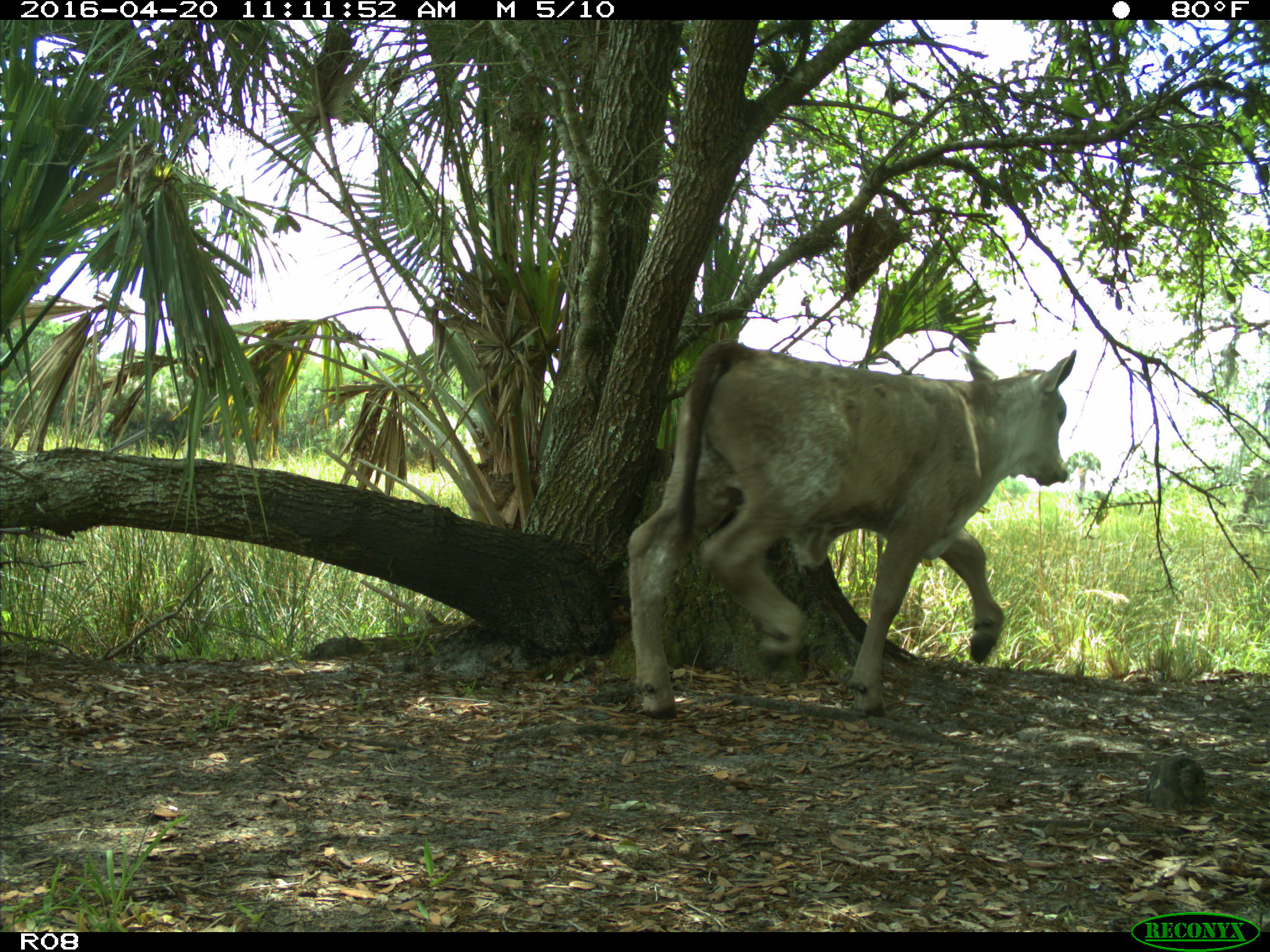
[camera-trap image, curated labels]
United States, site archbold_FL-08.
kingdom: Animalia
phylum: Chordata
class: Mammalia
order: Artiodactyla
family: Bovidae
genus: Bos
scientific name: Bos taurus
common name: domestic cow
Bos taurus (domestic cow).